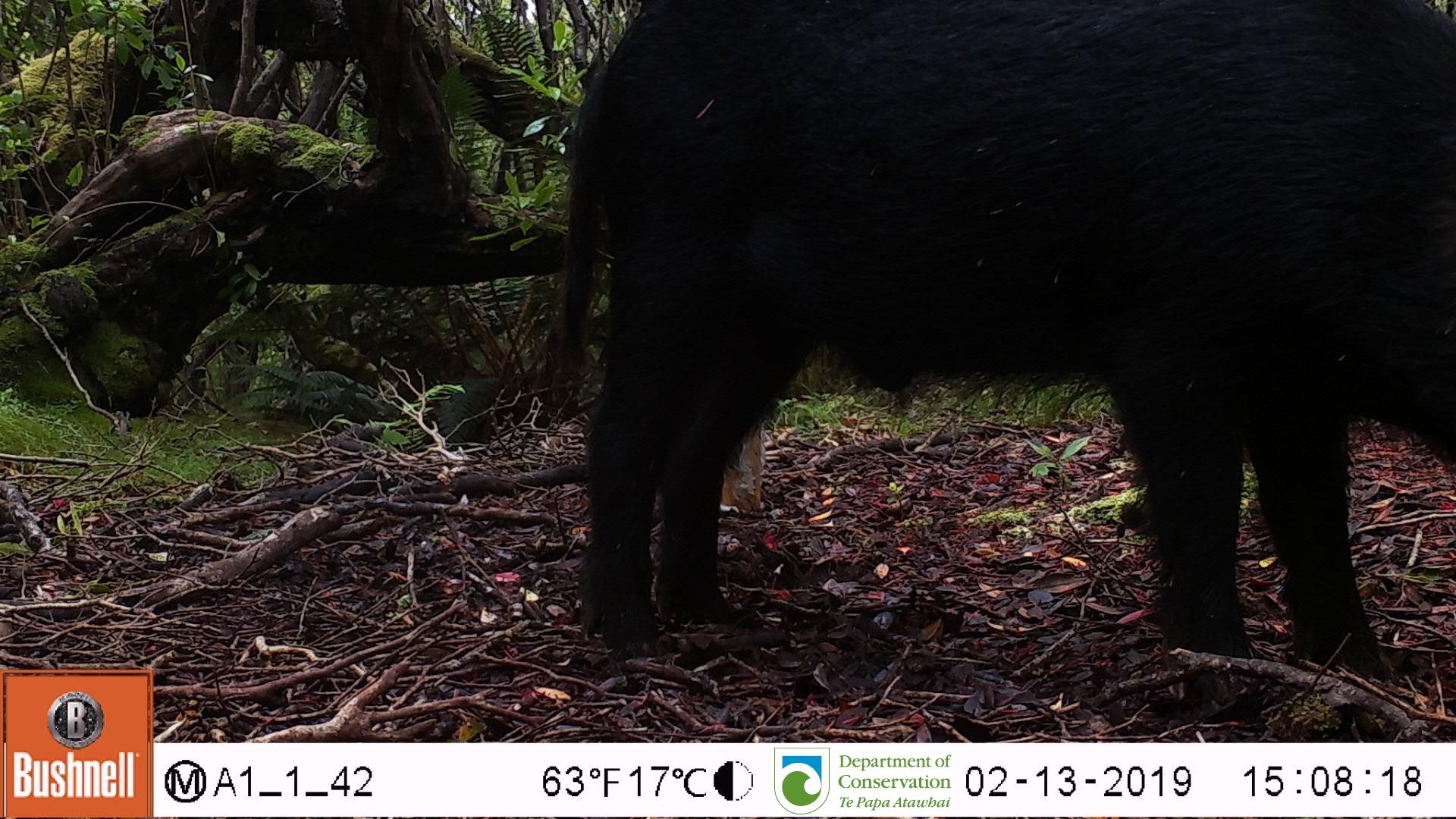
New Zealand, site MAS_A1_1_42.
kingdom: Animalia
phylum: Chordata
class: Mammalia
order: Artiodactyla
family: Suidae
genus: Sus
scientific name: Sus scrofa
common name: pig